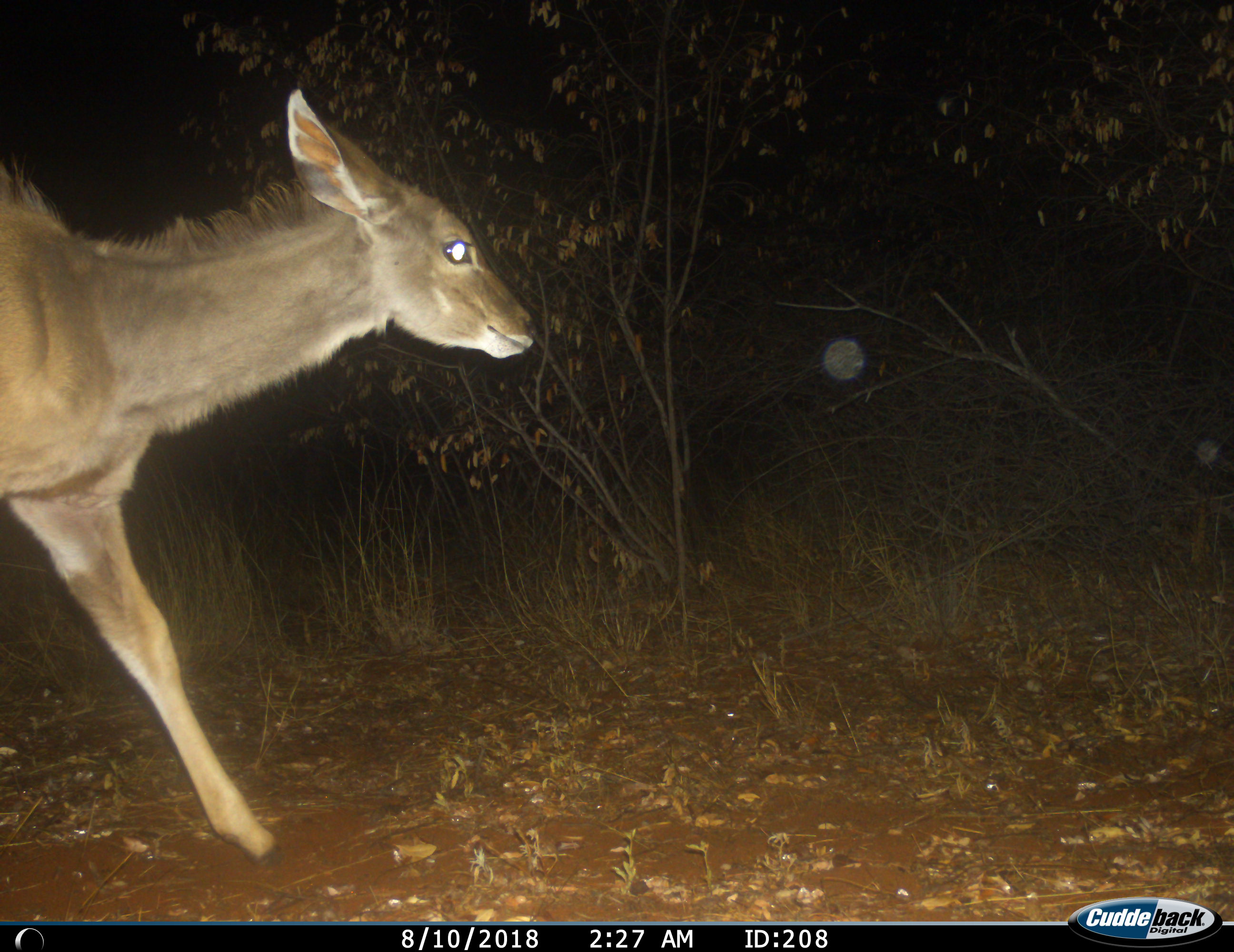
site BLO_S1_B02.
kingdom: Animalia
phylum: Chordata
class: Mammalia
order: Artiodactyla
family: Bovidae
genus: Tragelaphus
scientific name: Tragelaphus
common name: kudu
Kudu (Tragelaphus), count 1. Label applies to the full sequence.